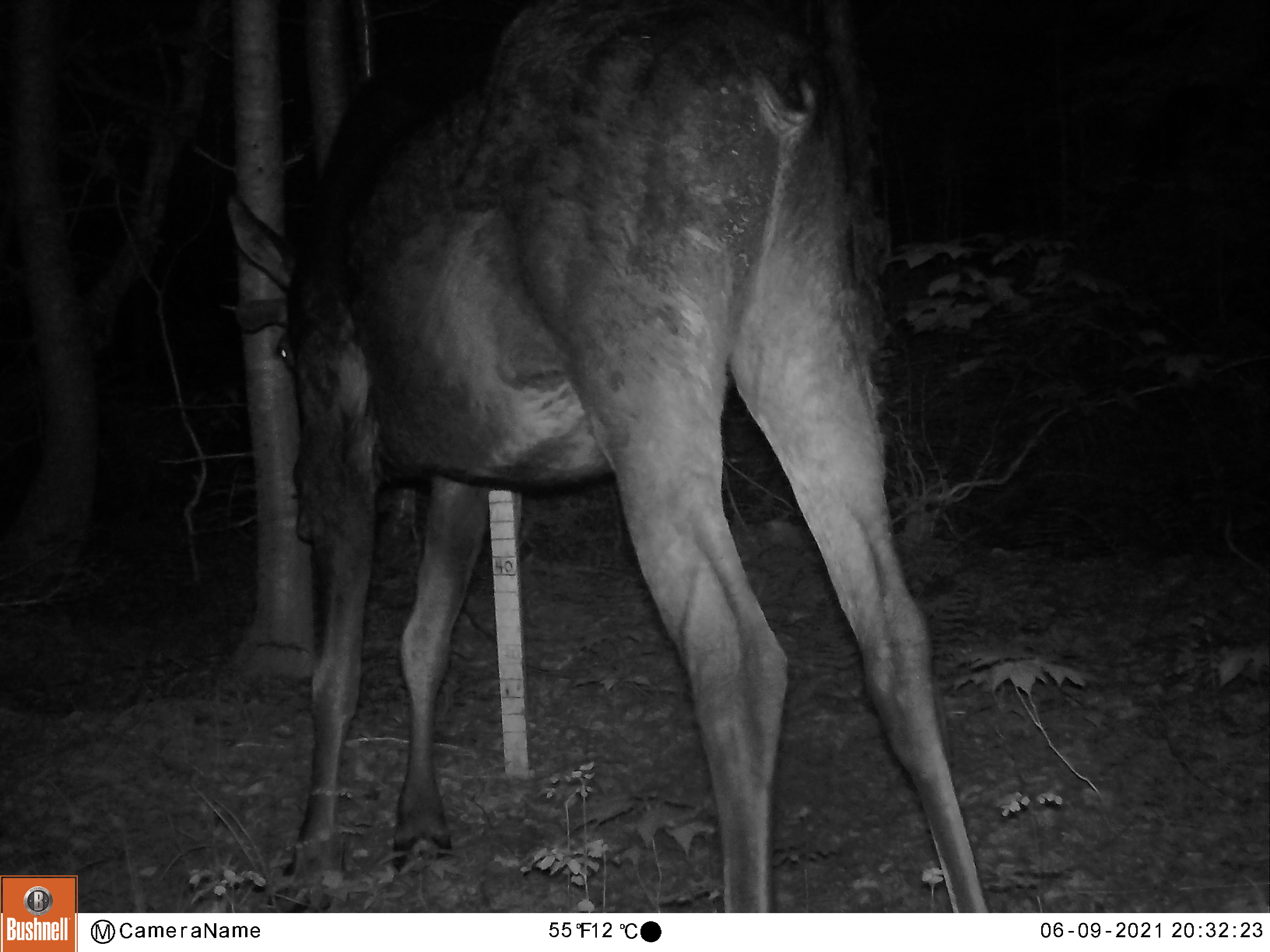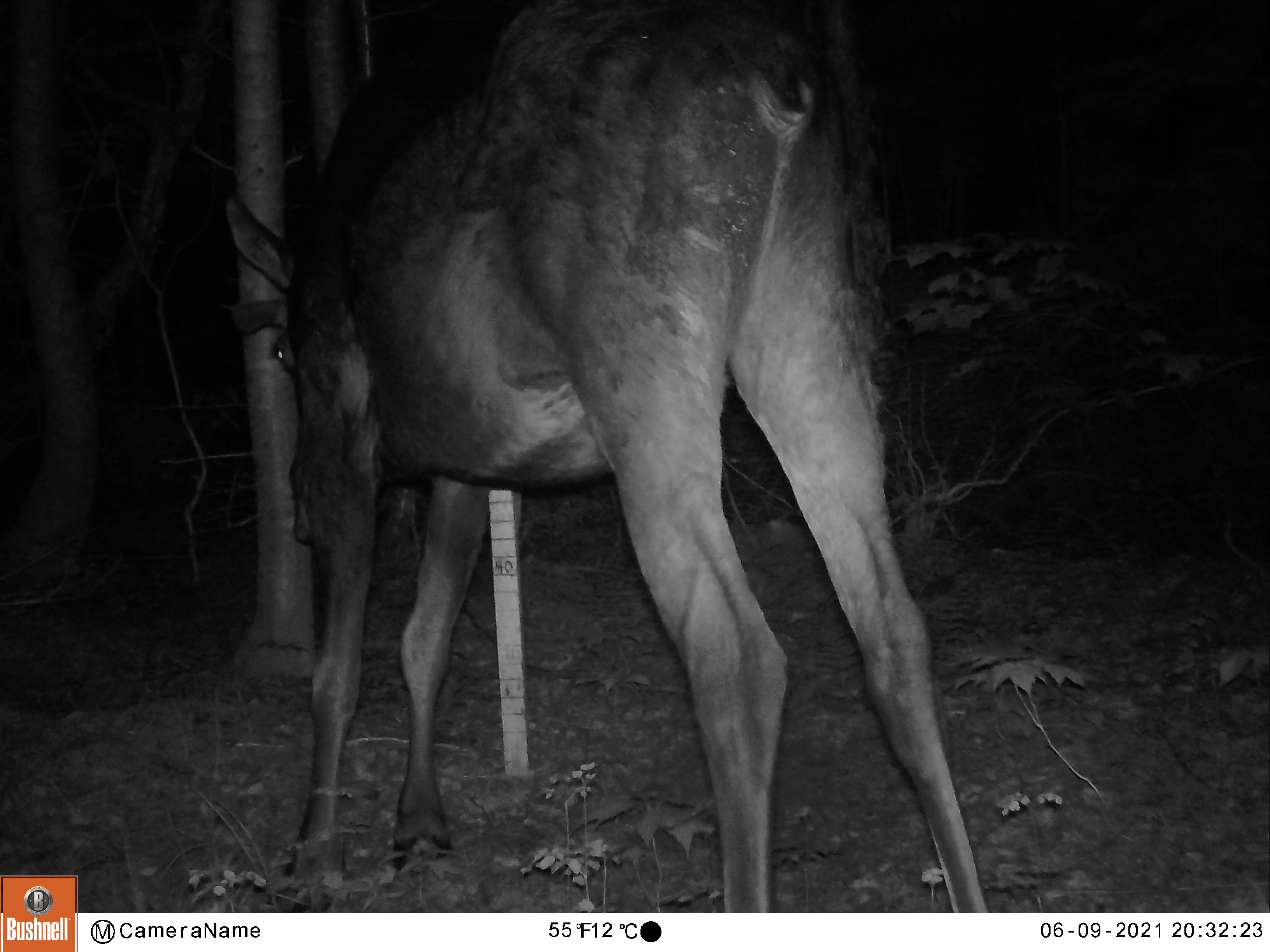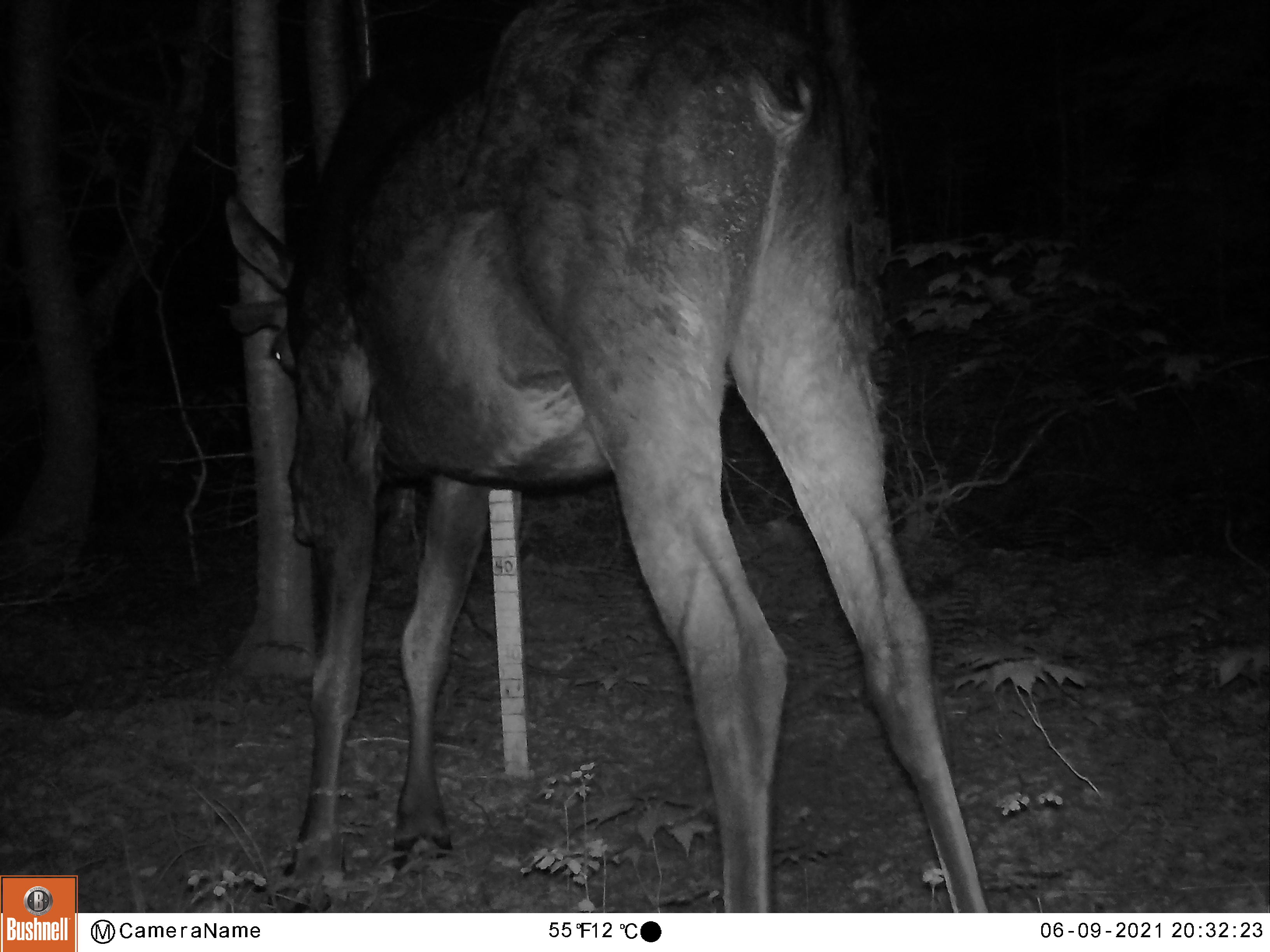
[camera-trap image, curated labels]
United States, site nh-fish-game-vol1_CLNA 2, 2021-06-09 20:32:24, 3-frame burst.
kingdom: Animalia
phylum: Chordata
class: Mammalia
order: Artiodactyla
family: Cervidae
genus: Alces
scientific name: Alces alces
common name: moose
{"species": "moose (Alces alces)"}